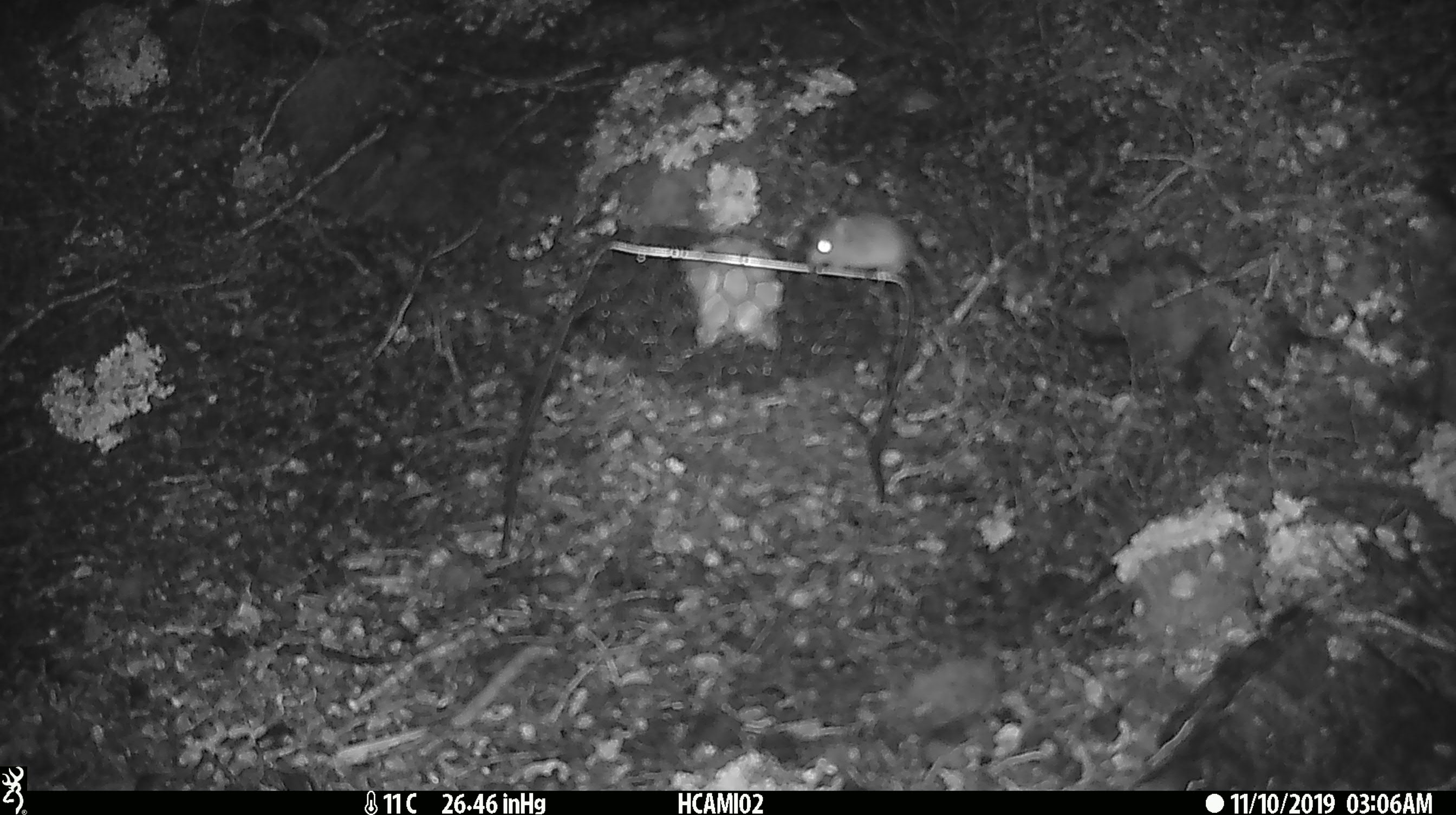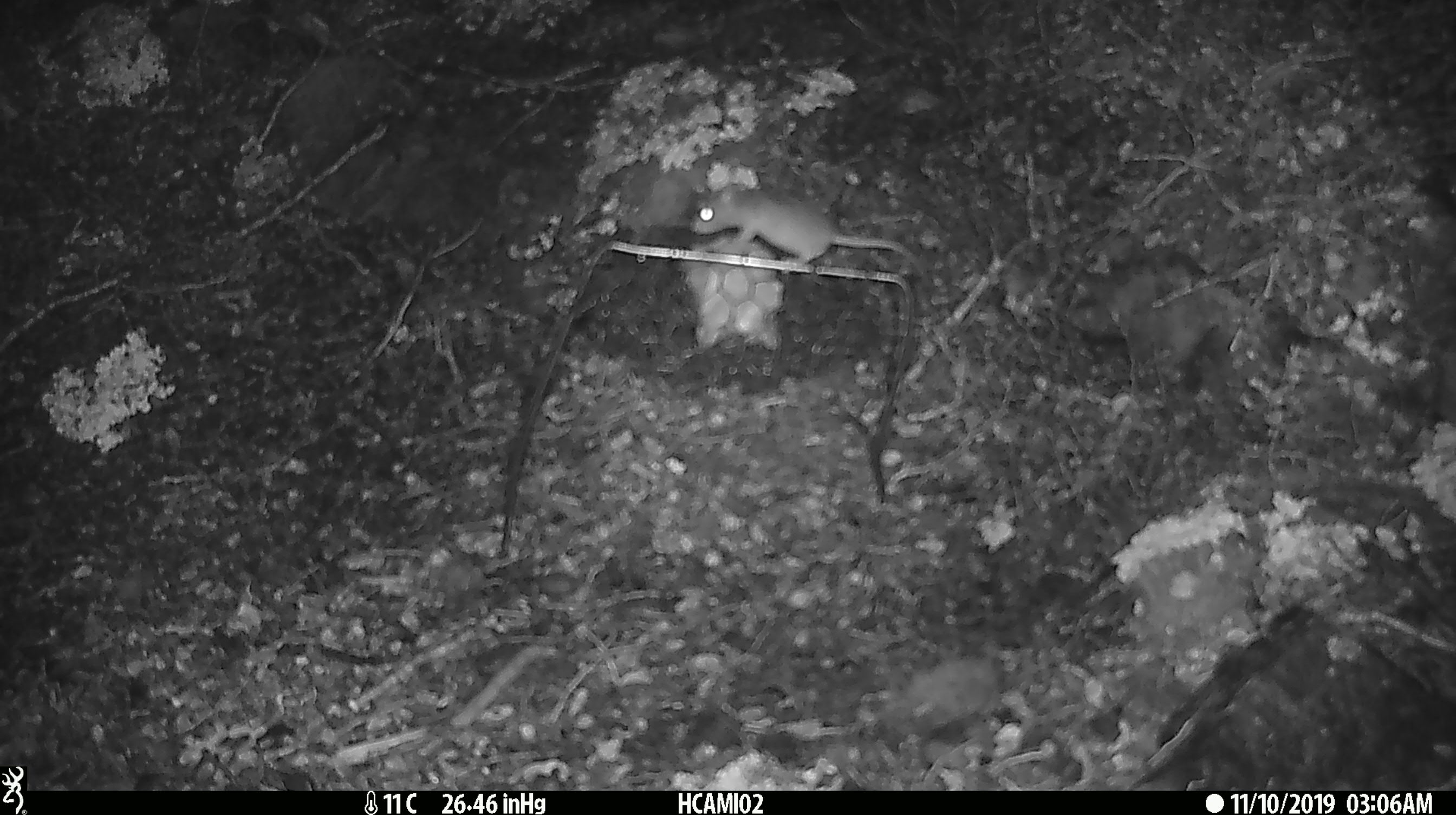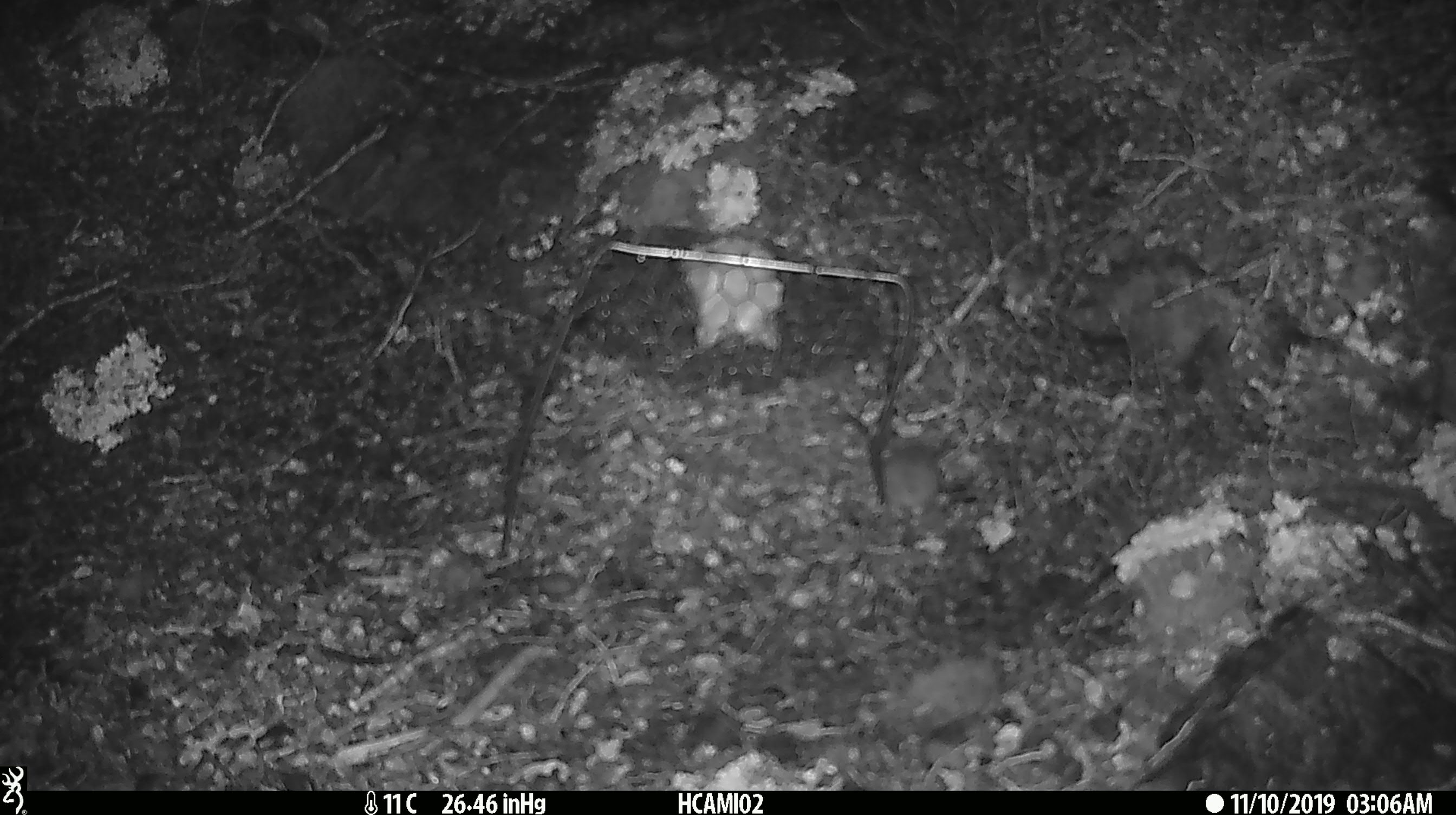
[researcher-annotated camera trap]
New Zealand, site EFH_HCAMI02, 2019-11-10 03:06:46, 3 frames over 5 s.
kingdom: Animalia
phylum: Chordata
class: Mammalia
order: Rodentia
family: Muridae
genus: Mus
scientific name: Mus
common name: mouse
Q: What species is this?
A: Mouse (Mus).